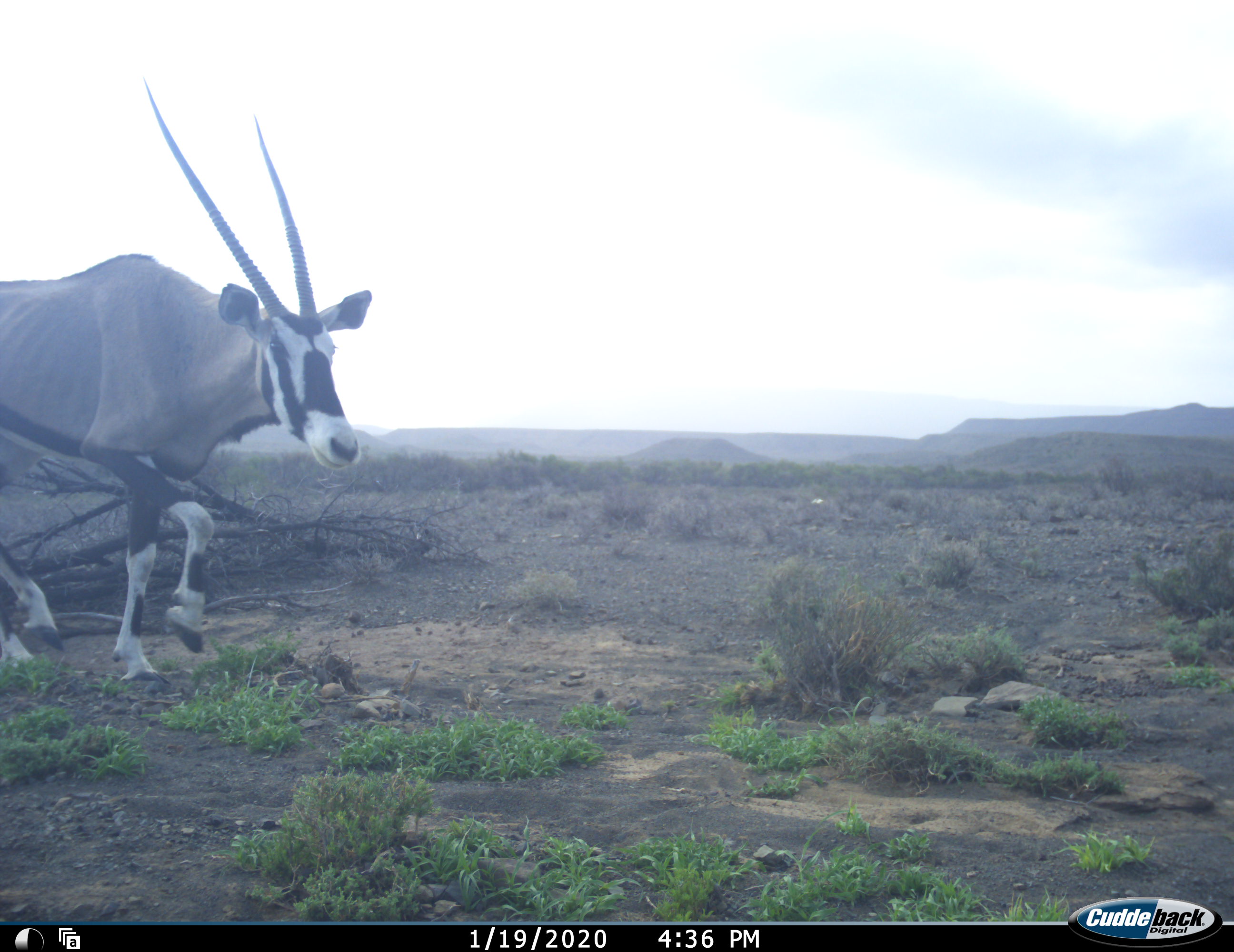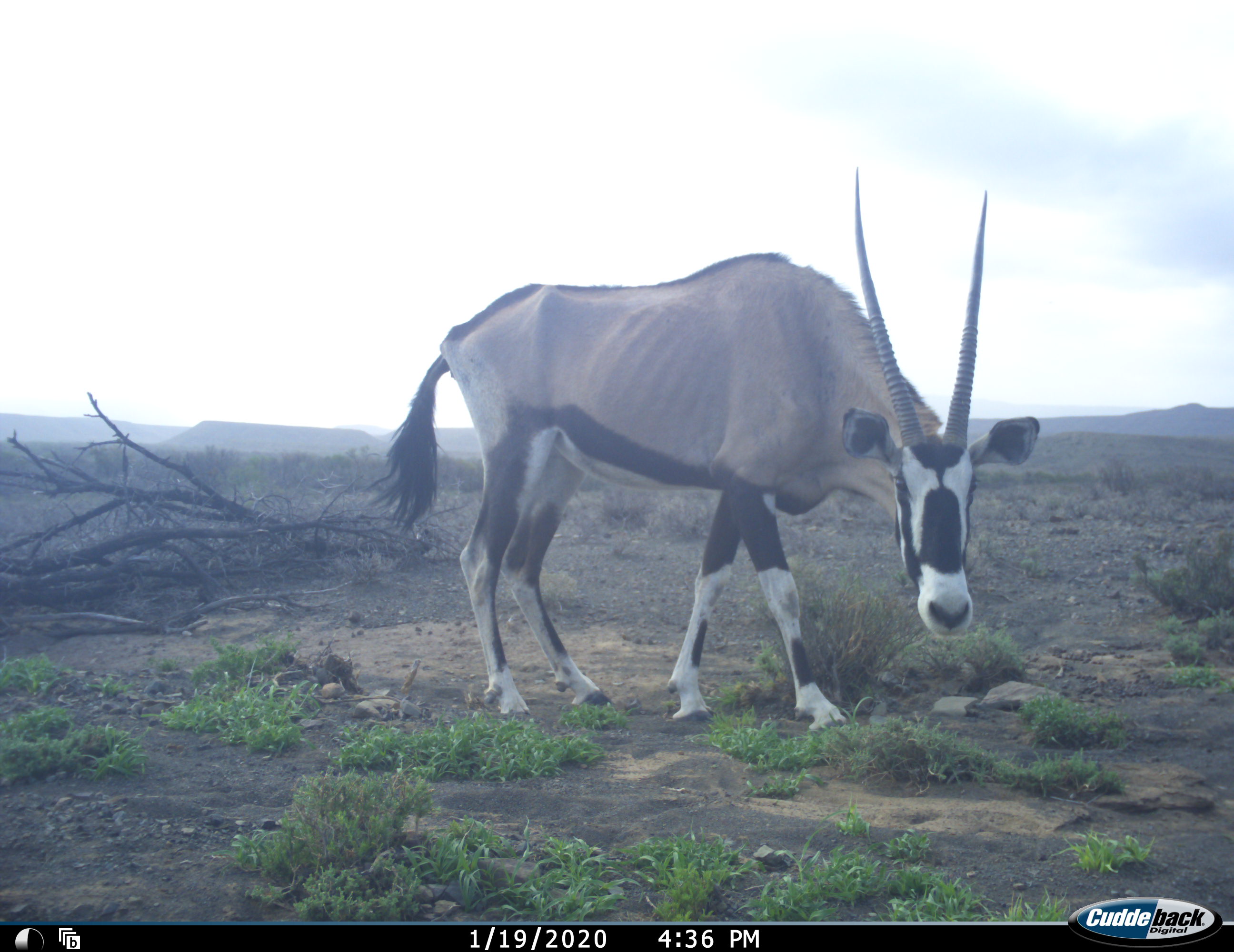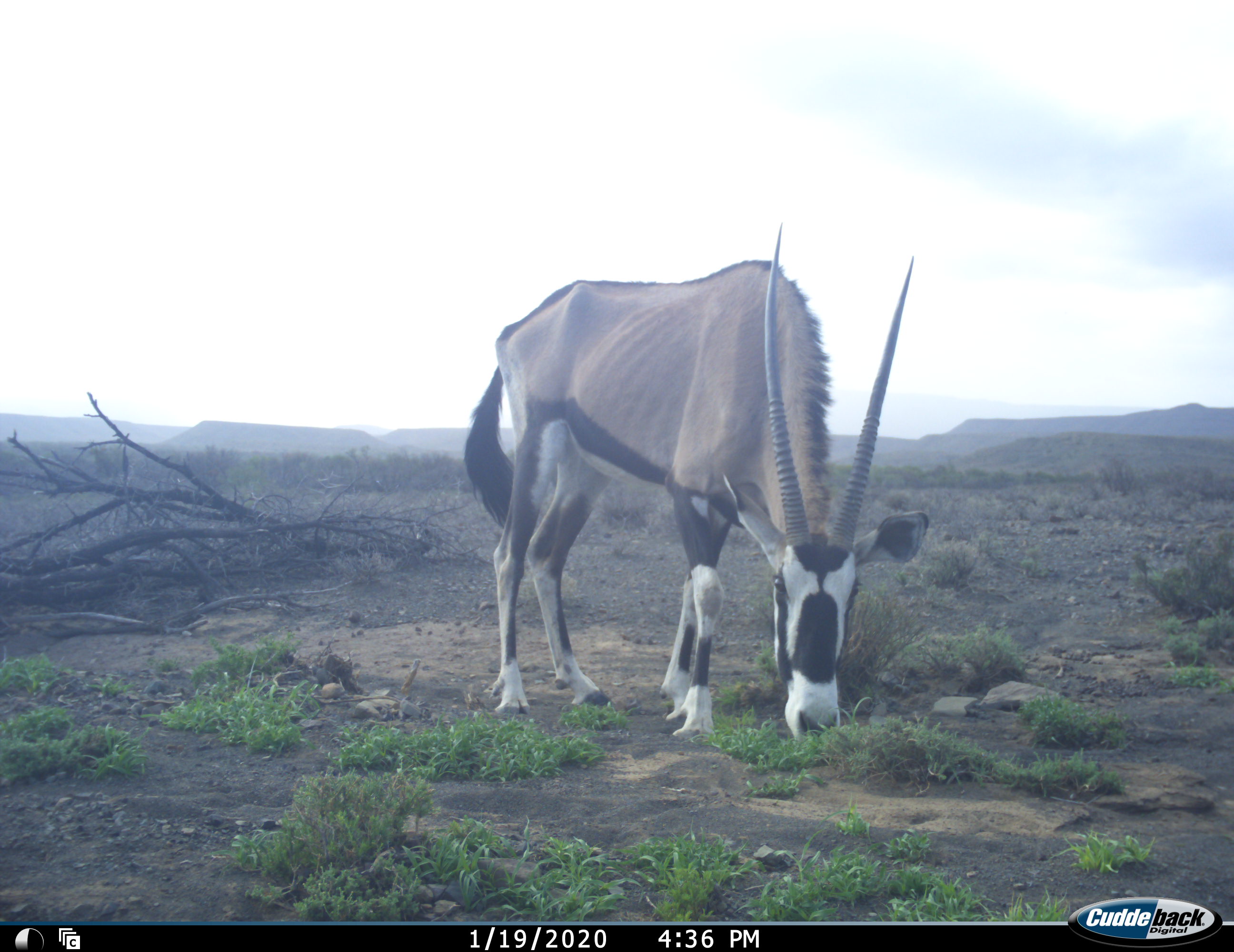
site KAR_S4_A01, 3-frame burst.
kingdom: Animalia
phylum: Chordata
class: Mammalia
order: Artiodactyla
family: Bovidae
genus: Oryx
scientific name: Oryx gazella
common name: gemsbok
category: oryx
Oryx (gemsbok) (Oryx gazella), count 1. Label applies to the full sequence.